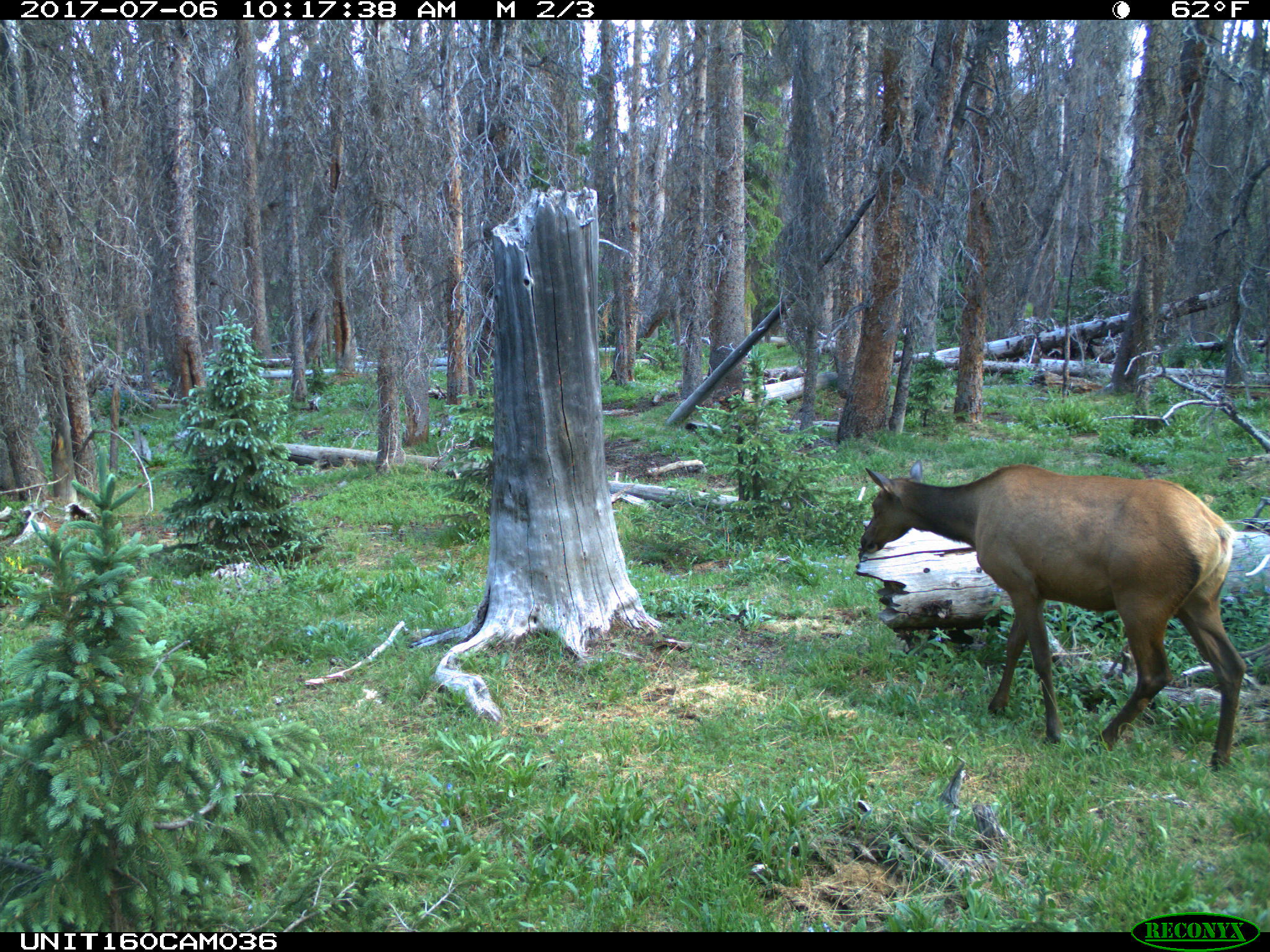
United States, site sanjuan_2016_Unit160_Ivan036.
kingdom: Animalia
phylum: Chordata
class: Mammalia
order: Artiodactyla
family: Cervidae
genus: Cervus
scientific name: Cervus elaphus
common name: red deer